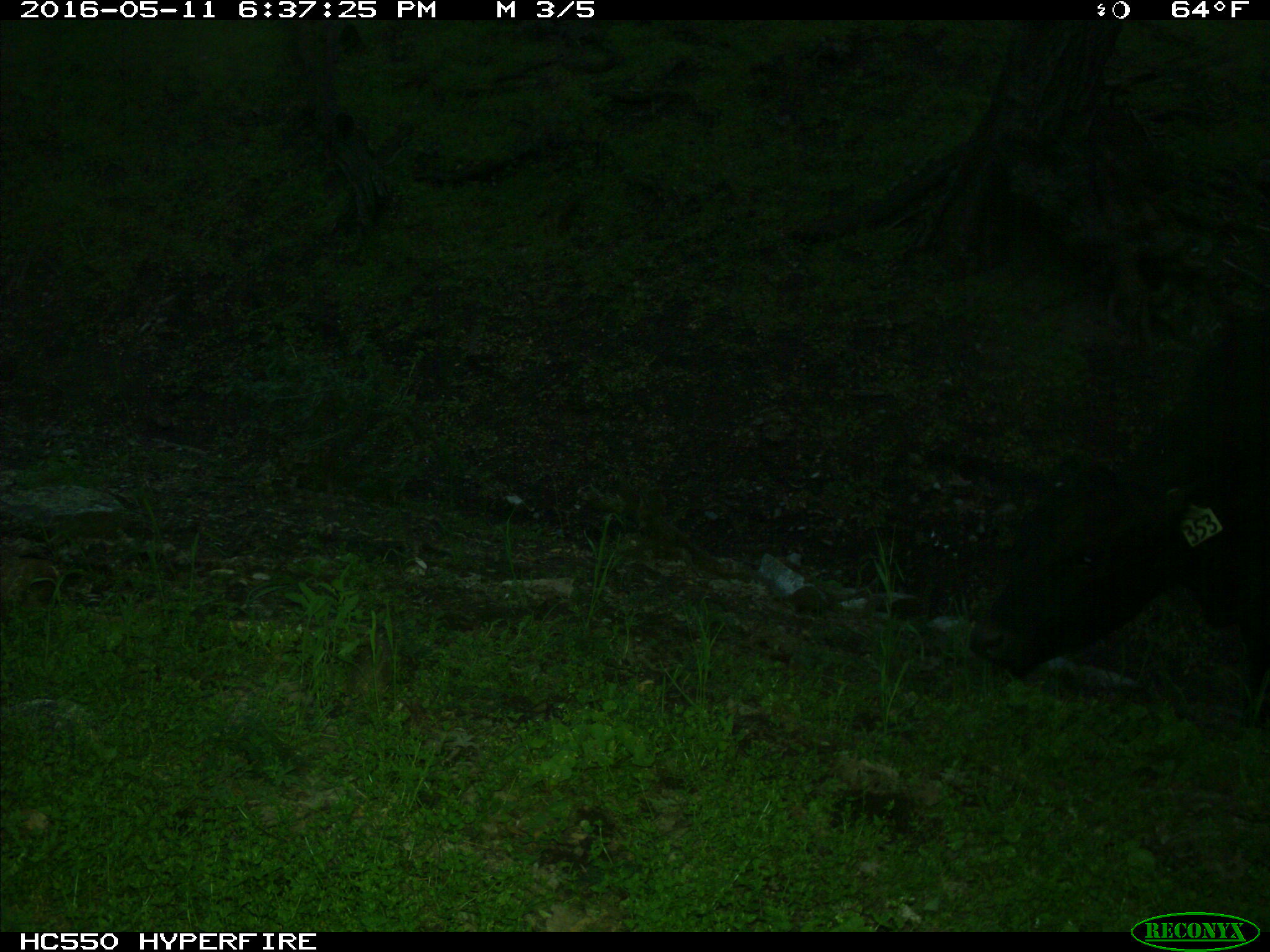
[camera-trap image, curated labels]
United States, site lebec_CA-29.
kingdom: Animalia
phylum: Chordata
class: Mammalia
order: Artiodactyla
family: Bovidae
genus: Bos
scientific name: Bos taurus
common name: domestic cow